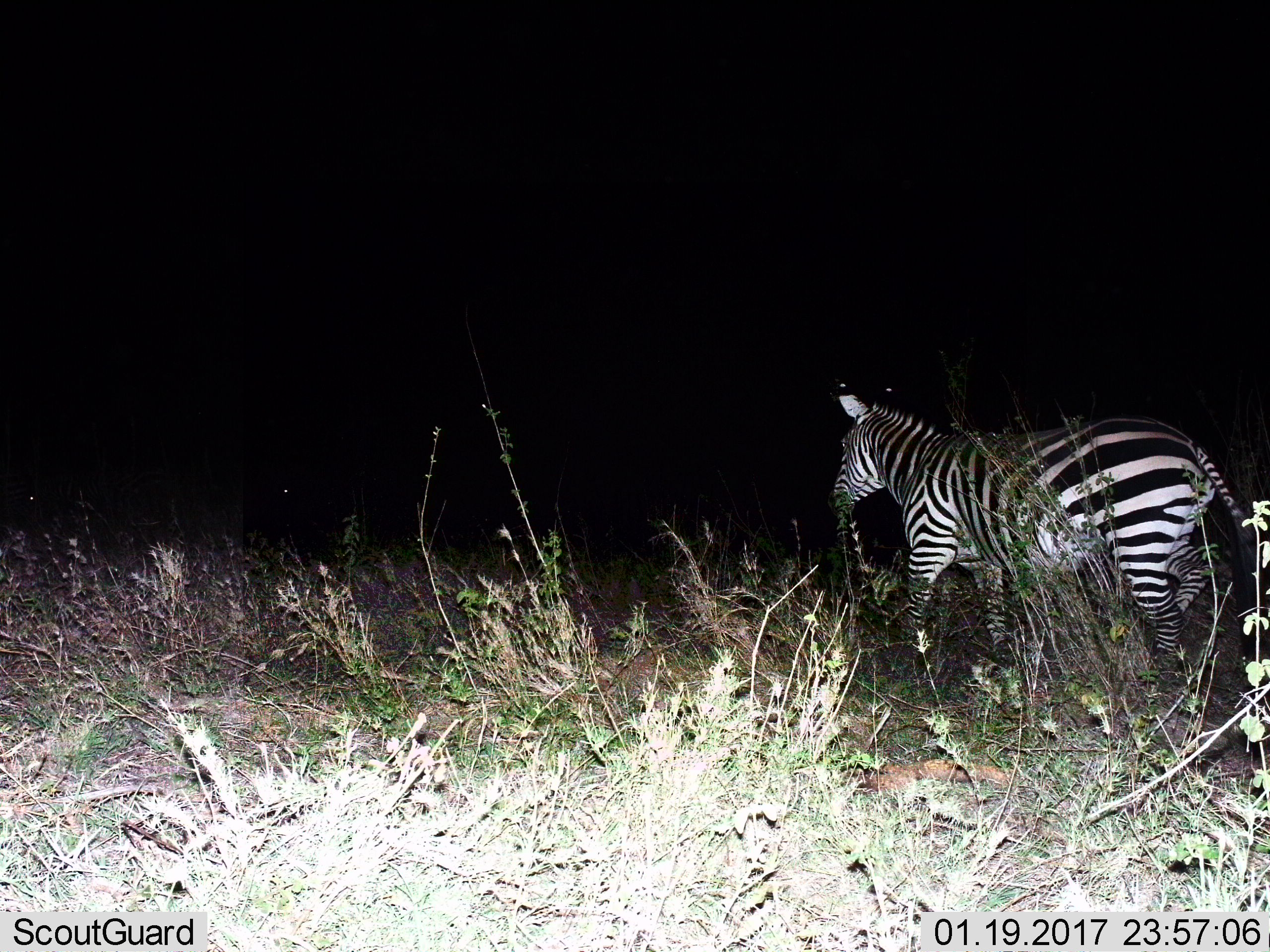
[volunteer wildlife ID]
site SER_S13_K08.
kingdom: Animalia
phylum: Chordata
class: Mammalia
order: Perissodactyla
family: Equidae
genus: Equus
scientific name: Equus quagga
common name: plains zebra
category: zebraplains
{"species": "zebraplains (plains zebra) (Equus quagga)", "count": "1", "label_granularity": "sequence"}